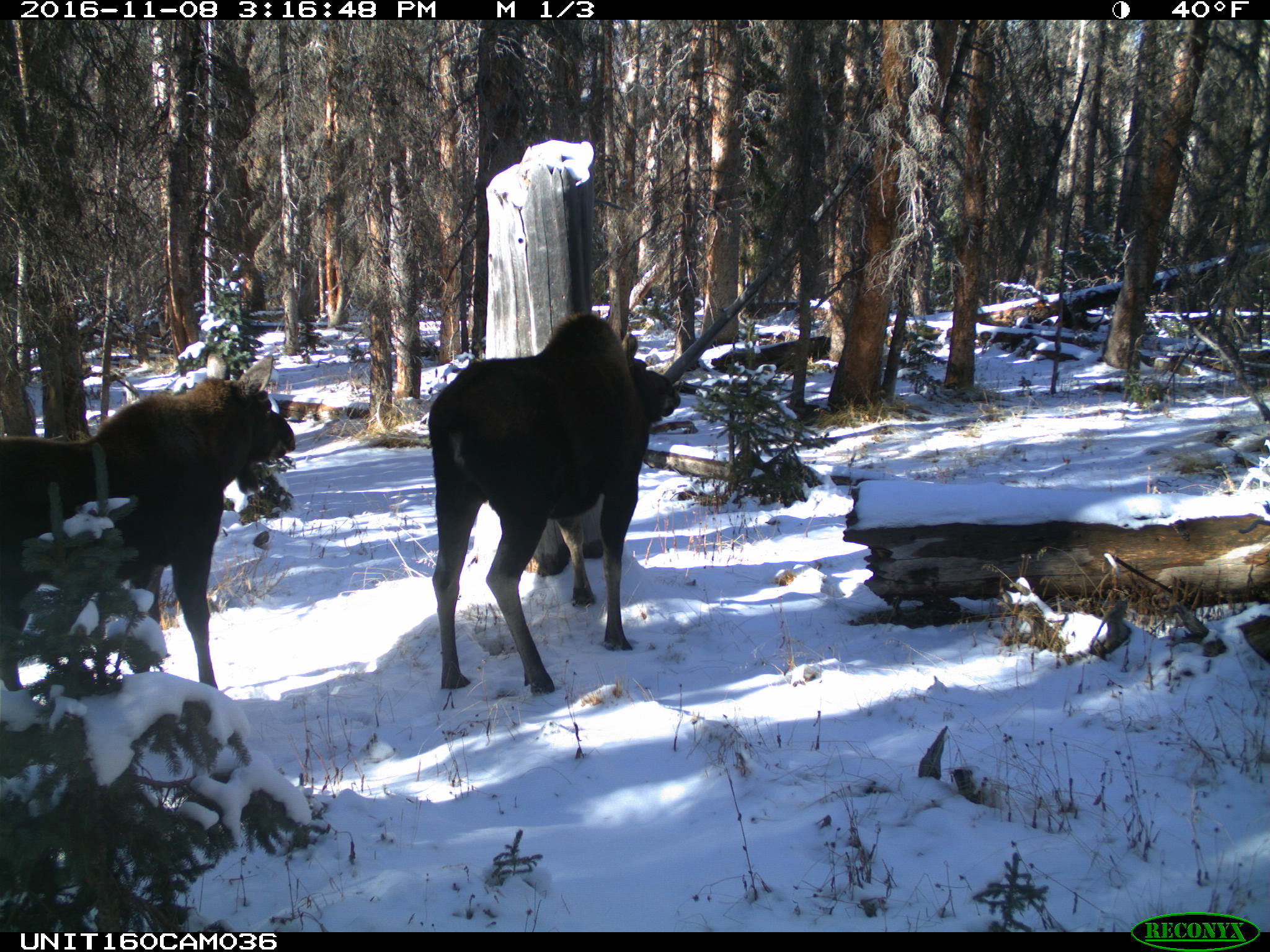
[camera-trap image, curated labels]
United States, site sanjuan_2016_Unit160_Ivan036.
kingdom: Animalia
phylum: Chordata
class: Mammalia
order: Artiodactyla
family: Cervidae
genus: Alces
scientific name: Alces alces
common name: moose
Alces alces (moose).